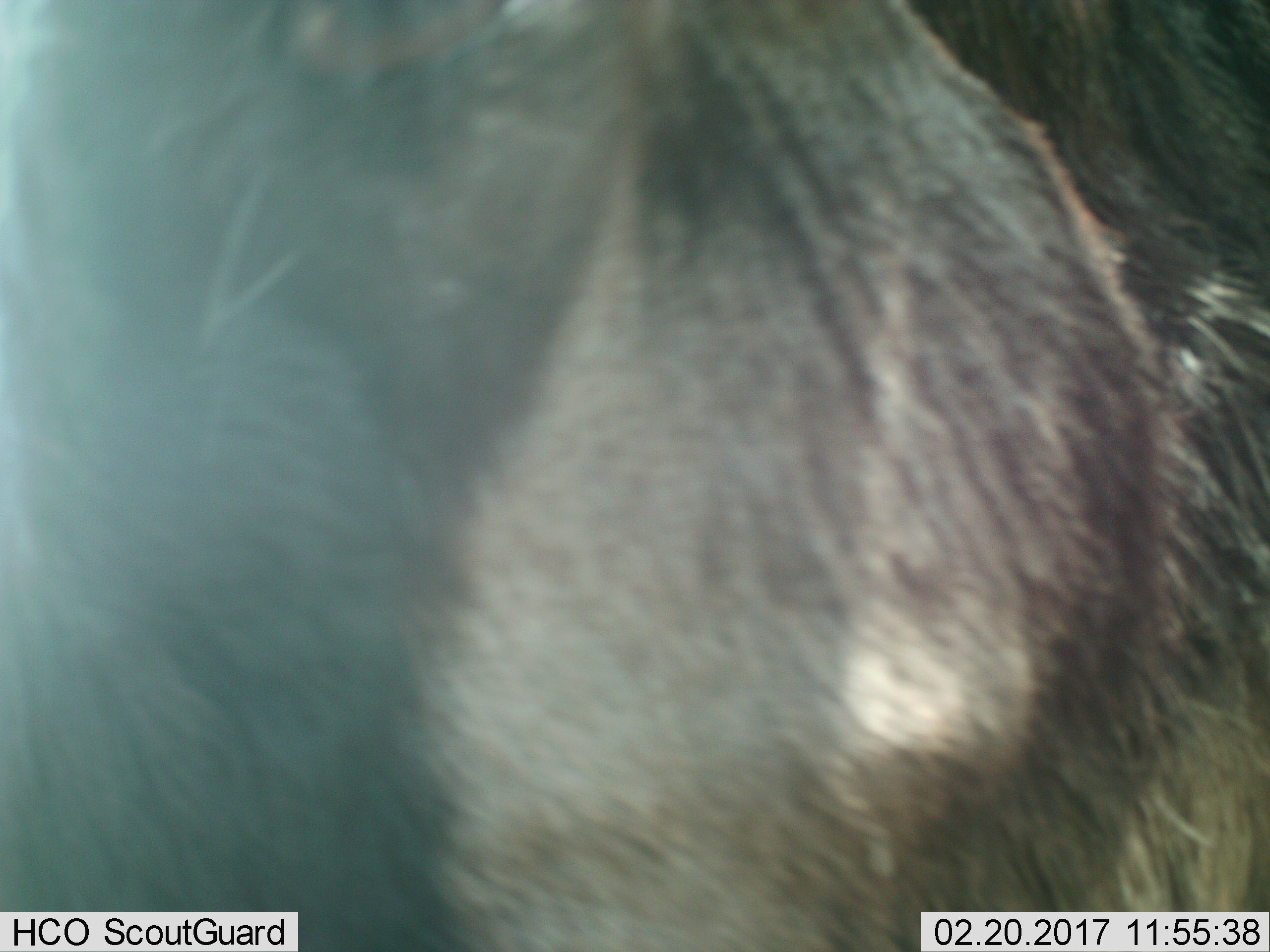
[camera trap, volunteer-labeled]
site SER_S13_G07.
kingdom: Animalia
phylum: Chordata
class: Mammalia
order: Artiodactyla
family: Bovidae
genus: Connochaetes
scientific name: Connochaetes taurinus taurinus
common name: blue wildebeest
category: wildebeestblue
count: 1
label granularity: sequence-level